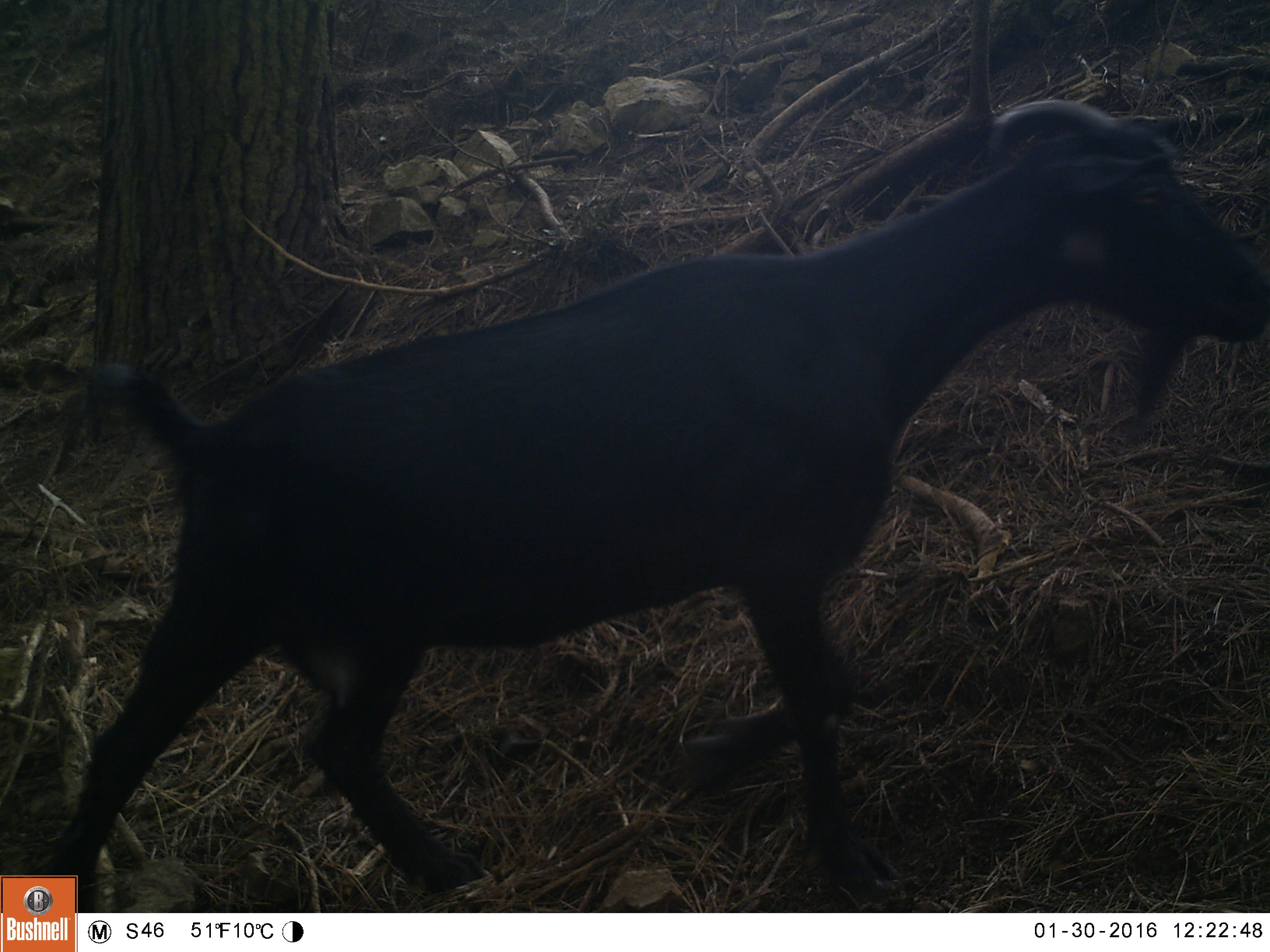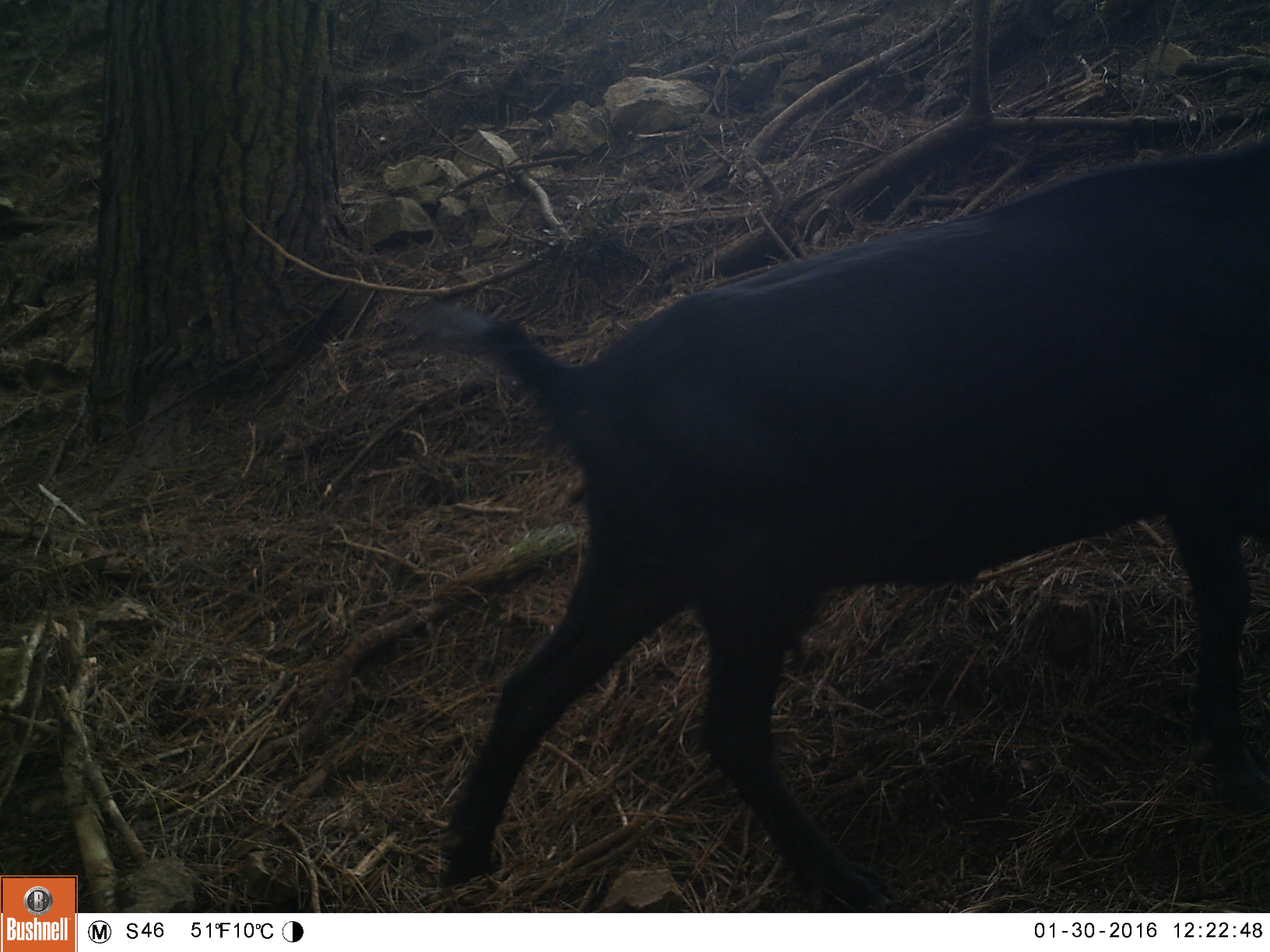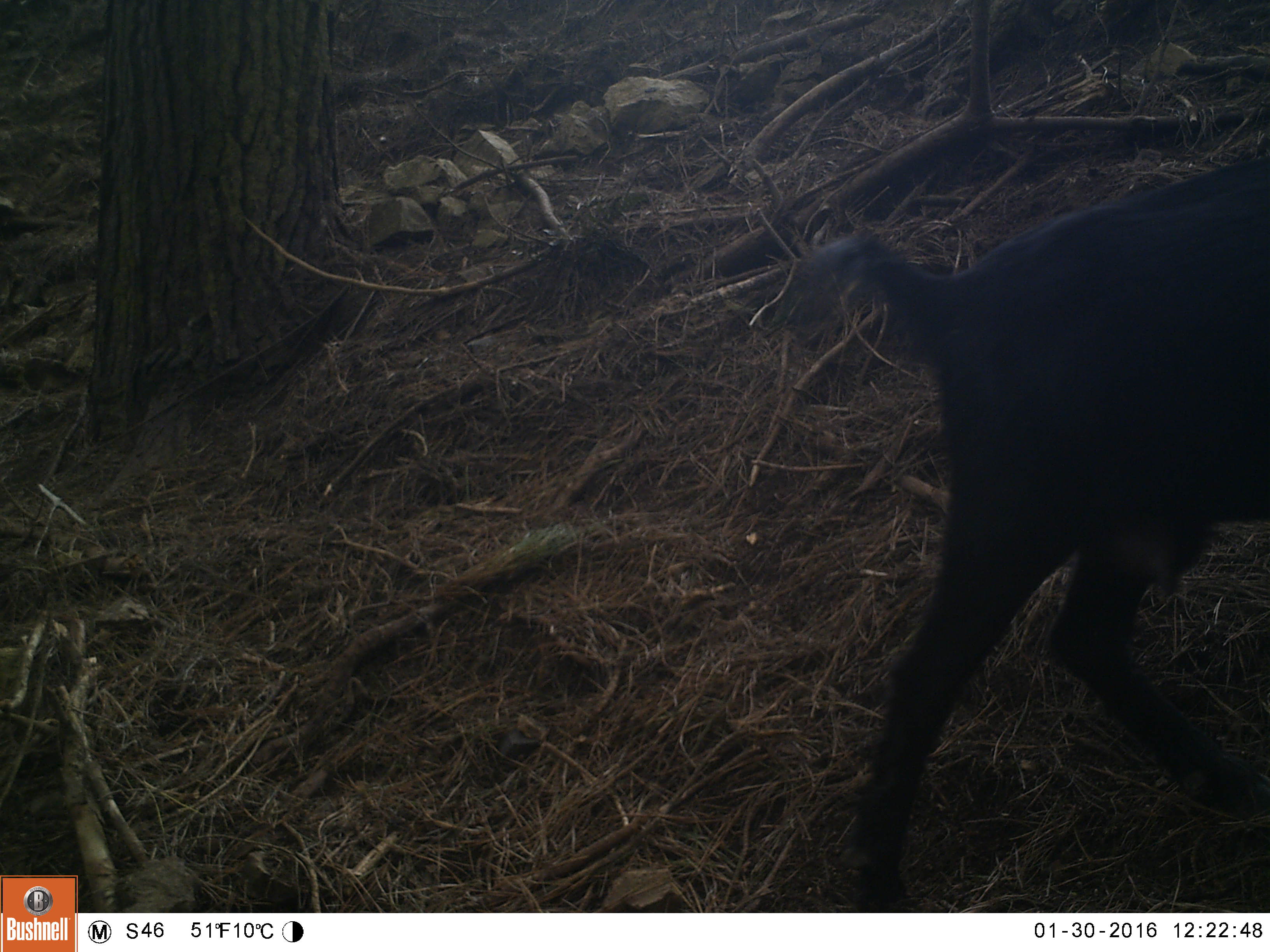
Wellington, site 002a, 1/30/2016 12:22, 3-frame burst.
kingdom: Animalia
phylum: Chordata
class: Mammalia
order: Artiodactyla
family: Bovidae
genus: Capra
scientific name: Capra hircus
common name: goat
Goat (Capra hircus).